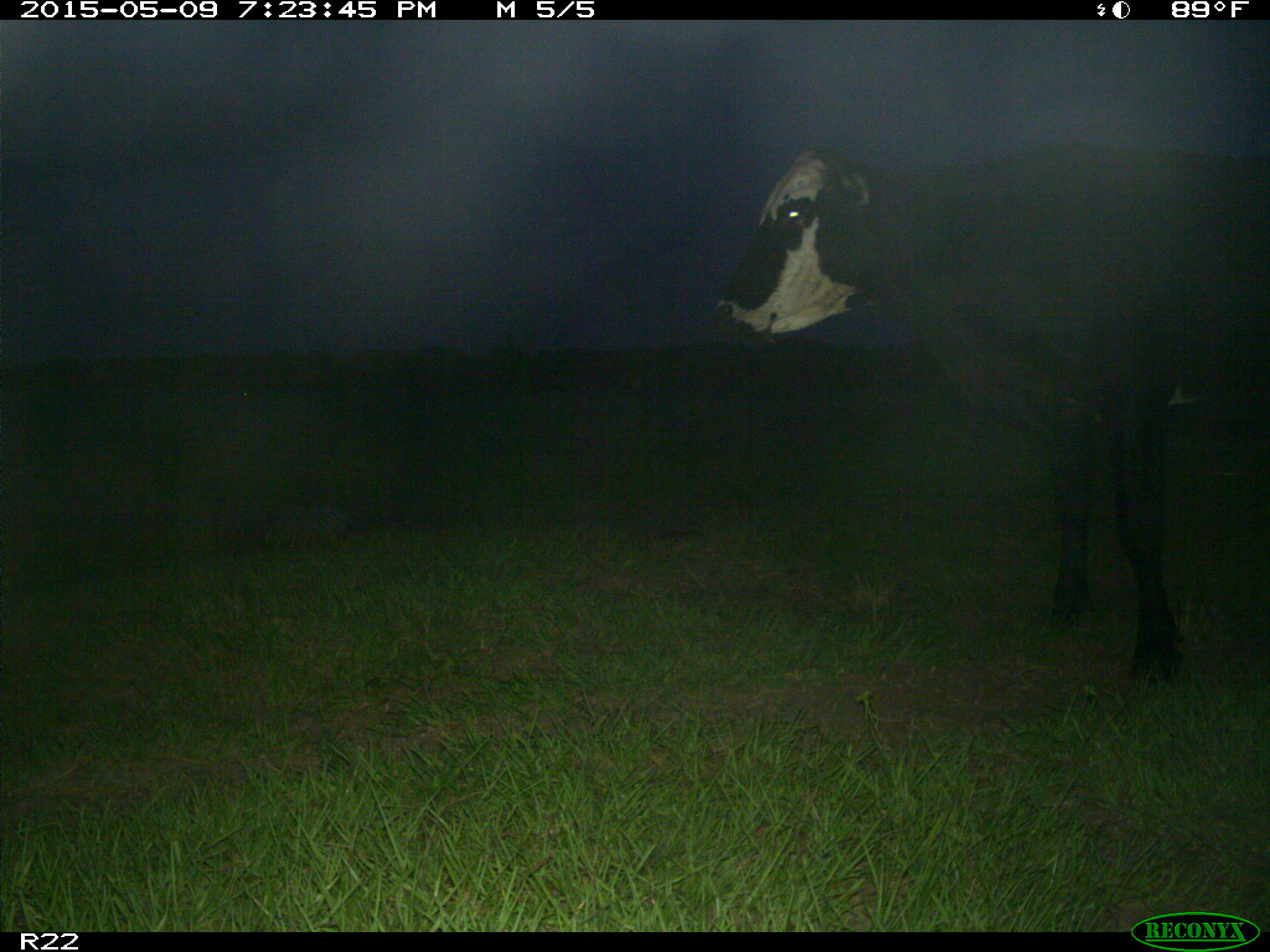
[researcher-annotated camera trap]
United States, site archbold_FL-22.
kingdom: Animalia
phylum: Chordata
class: Mammalia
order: Artiodactyla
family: Bovidae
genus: Bos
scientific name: Bos taurus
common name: domestic cow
Bos taurus (domestic cow).